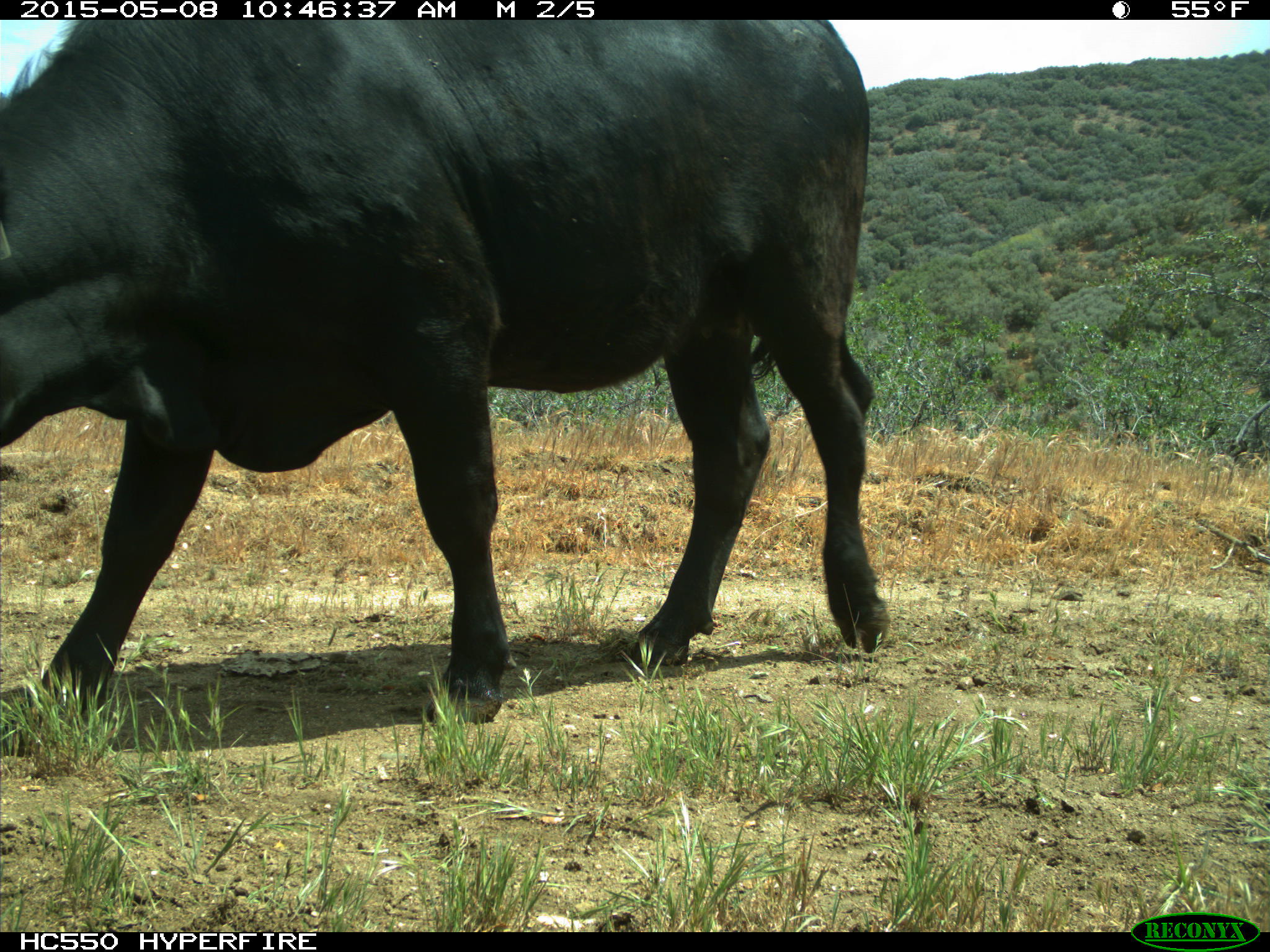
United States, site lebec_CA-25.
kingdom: Animalia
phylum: Chordata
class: Mammalia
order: Artiodactyla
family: Bovidae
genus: Bos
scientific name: Bos taurus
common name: domestic cow